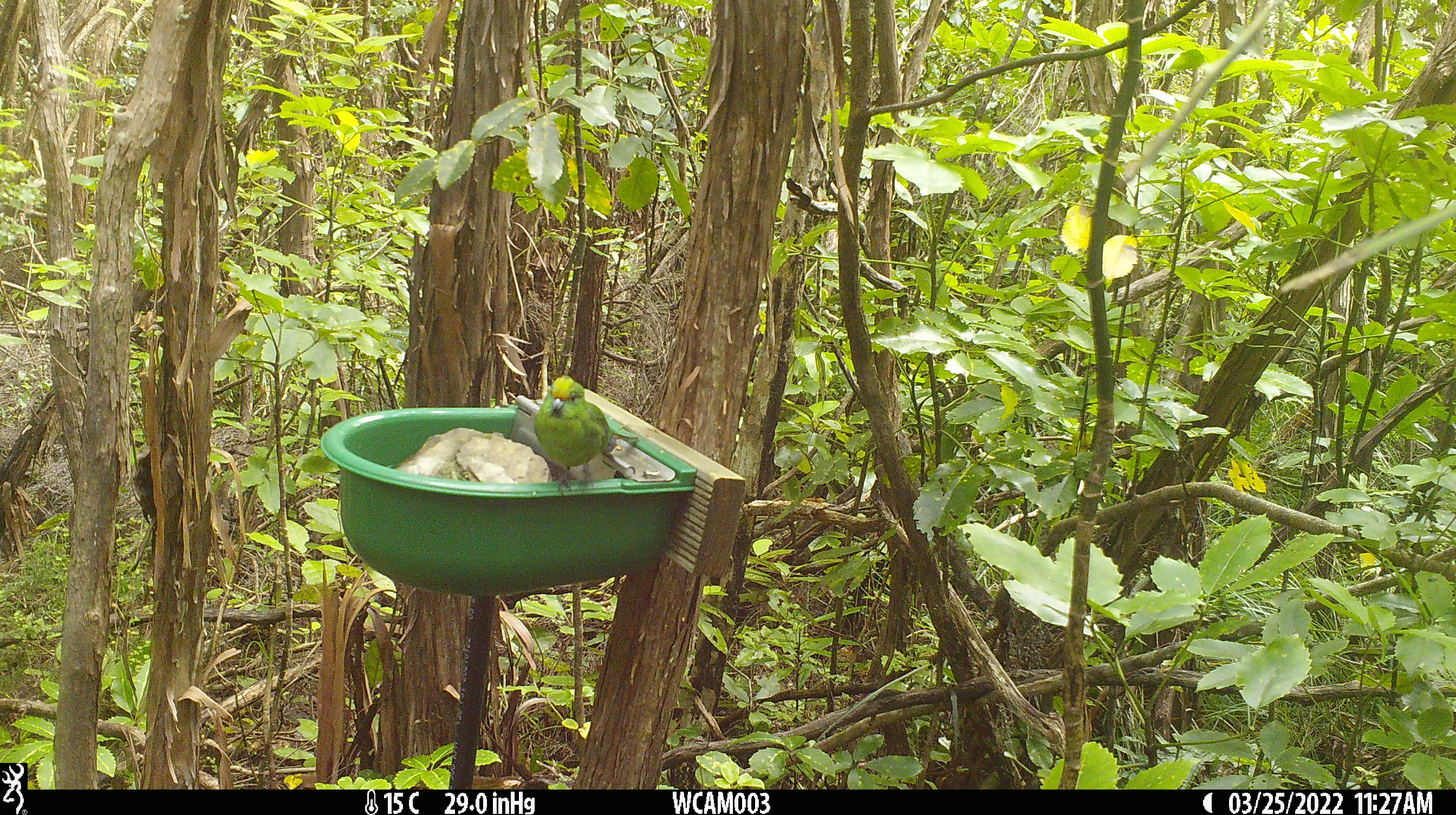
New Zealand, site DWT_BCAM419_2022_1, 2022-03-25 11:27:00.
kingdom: Animalia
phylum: Chordata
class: Aves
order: Psittaciformes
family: Psittaculidae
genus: Cyanoramphus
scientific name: Cyanoramphus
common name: parakeet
Parakeet (Cyanoramphus).